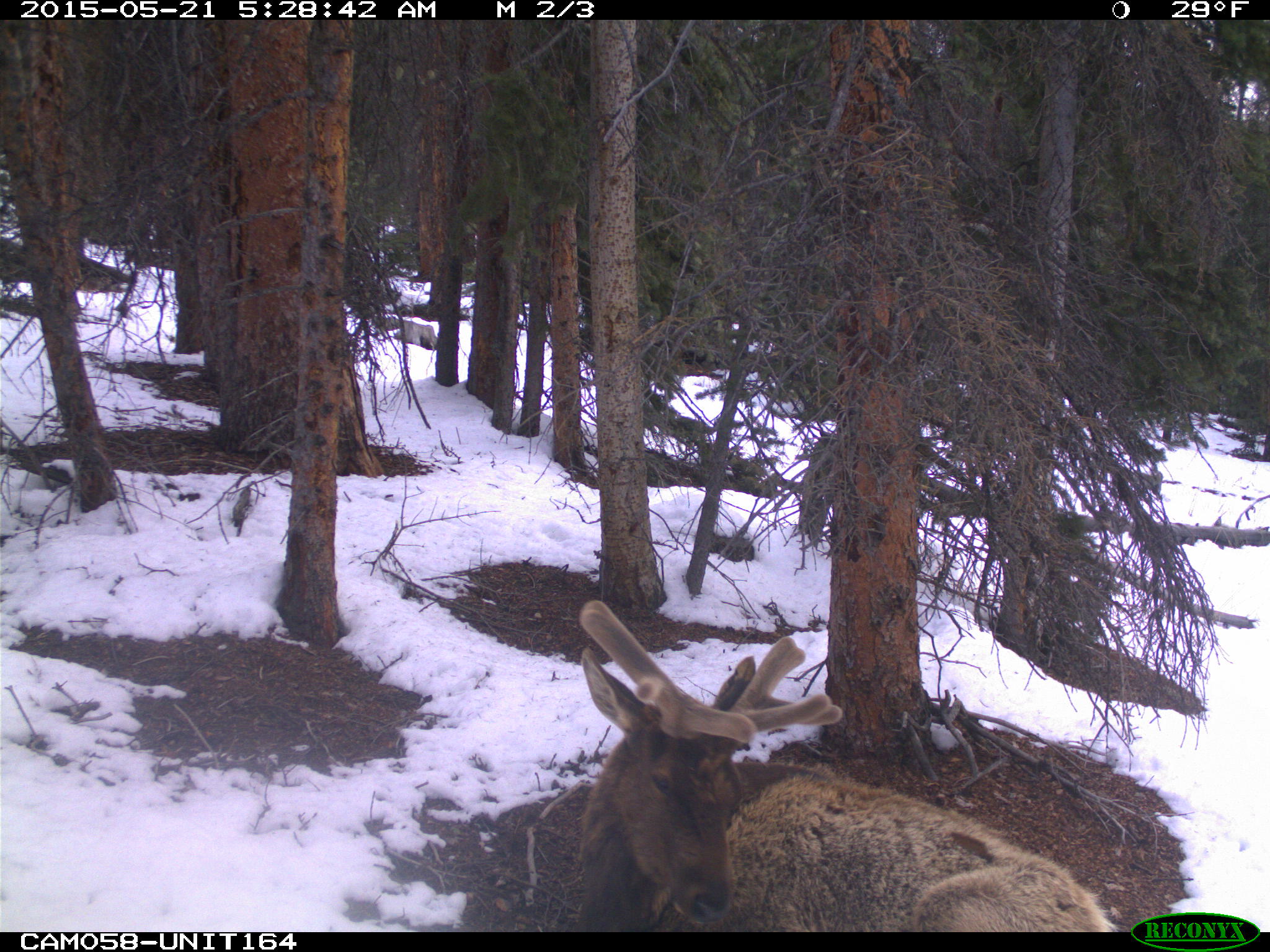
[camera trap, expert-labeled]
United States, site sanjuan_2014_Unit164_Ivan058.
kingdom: Animalia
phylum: Chordata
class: Mammalia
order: Artiodactyla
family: Cervidae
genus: Cervus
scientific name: Cervus elaphus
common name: red deer